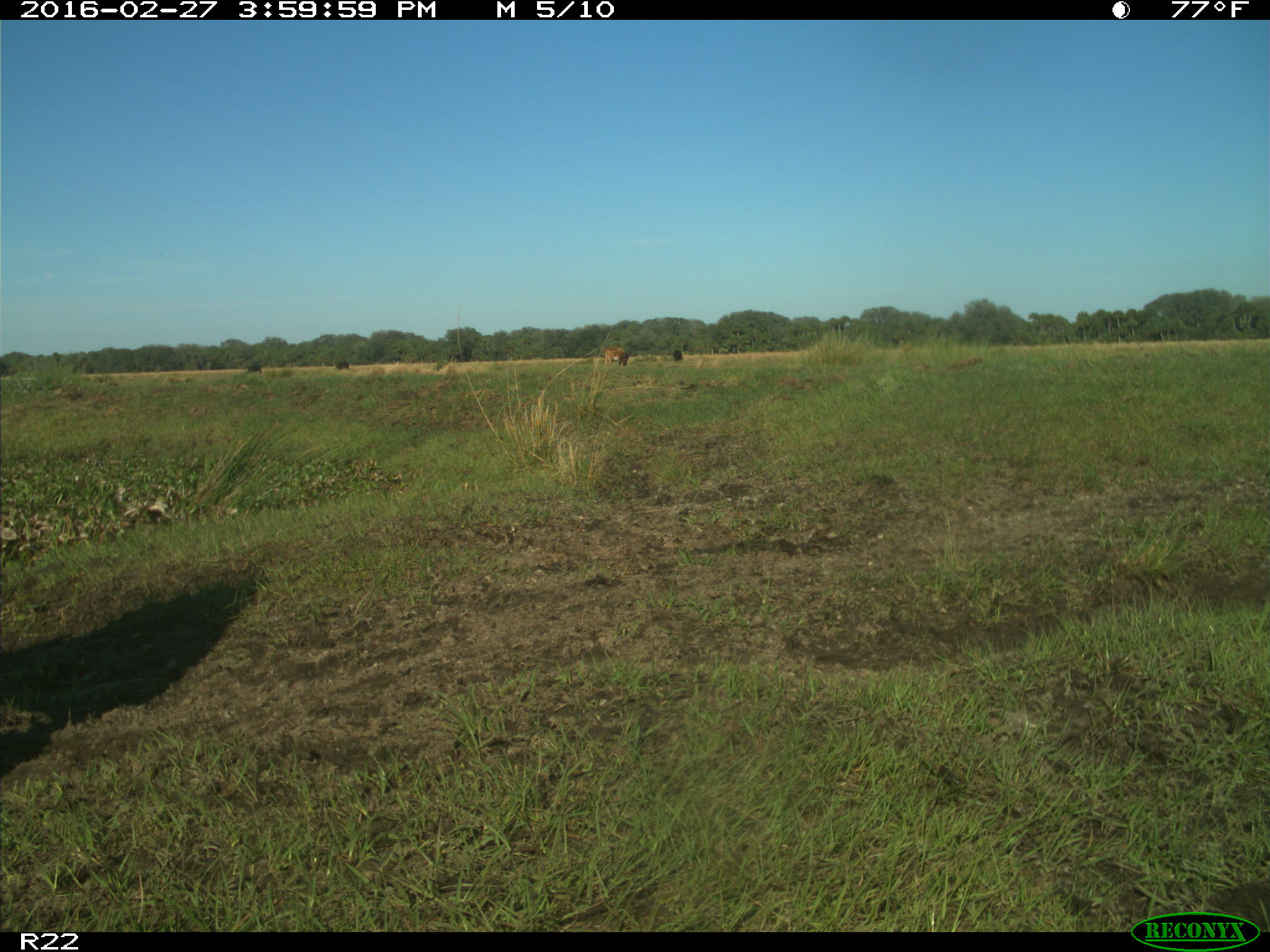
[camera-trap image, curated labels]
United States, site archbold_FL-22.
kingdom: Animalia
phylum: Chordata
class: Mammalia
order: Artiodactyla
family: Bovidae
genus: Bos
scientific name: Bos taurus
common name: domestic cow